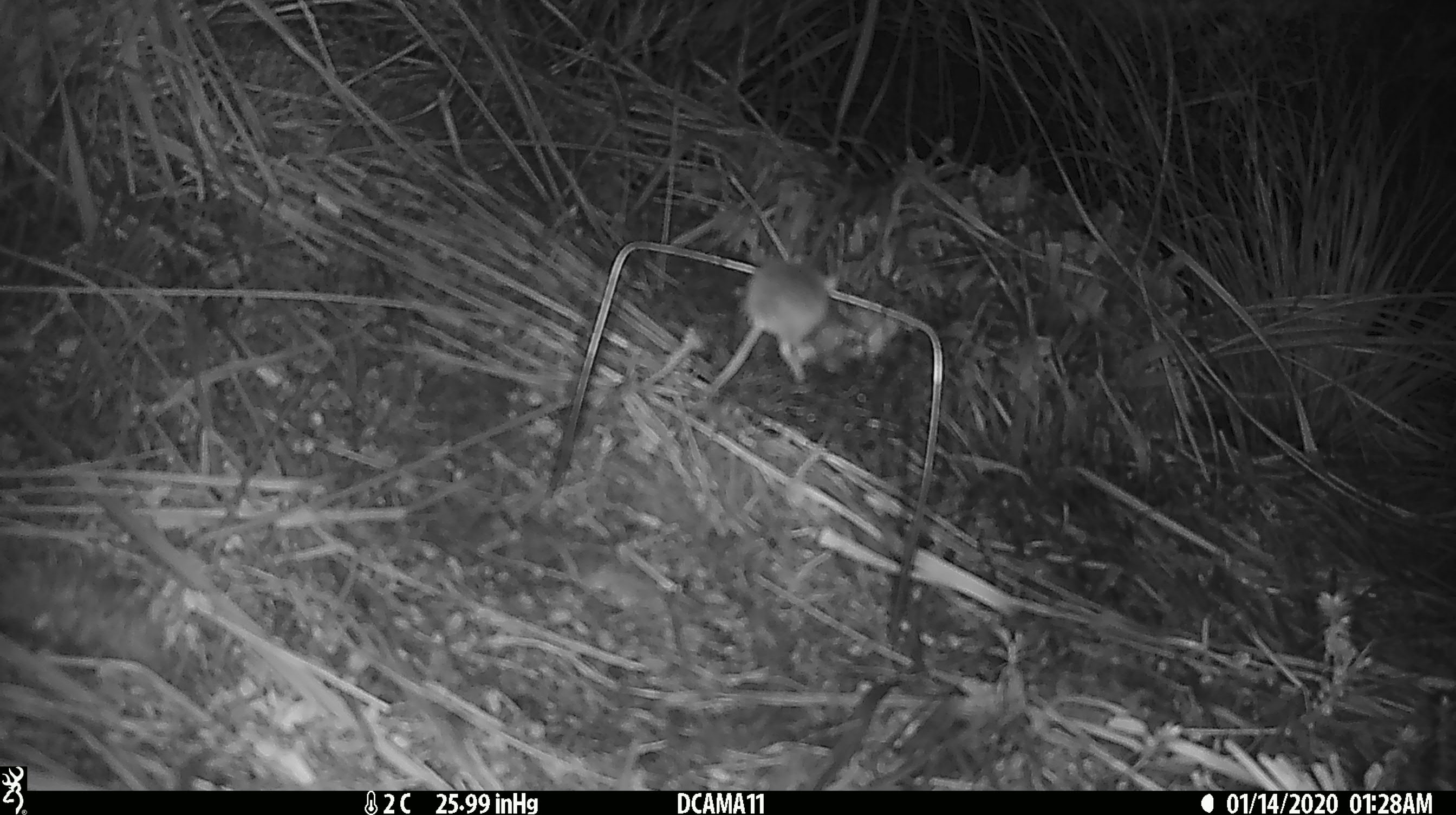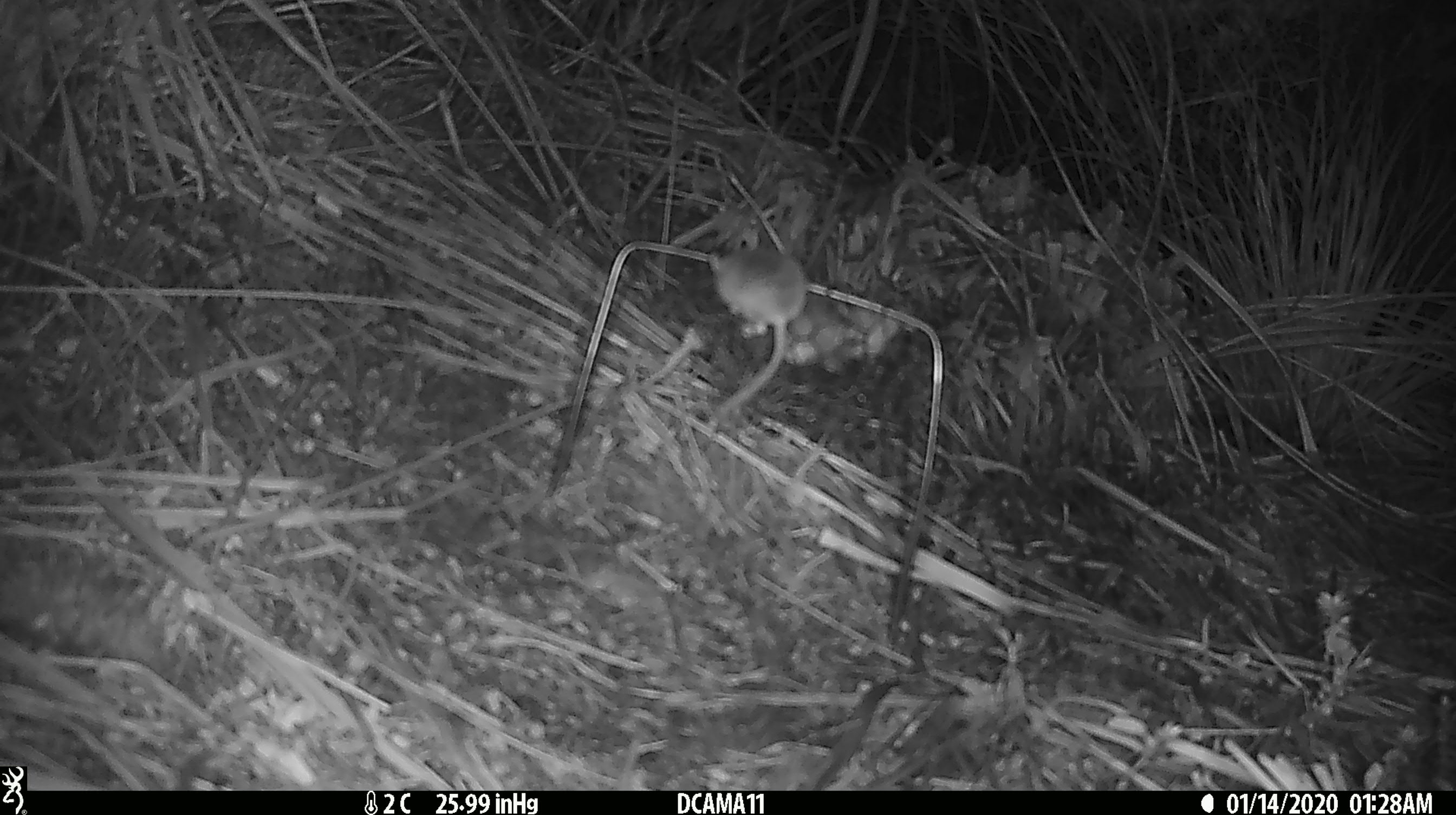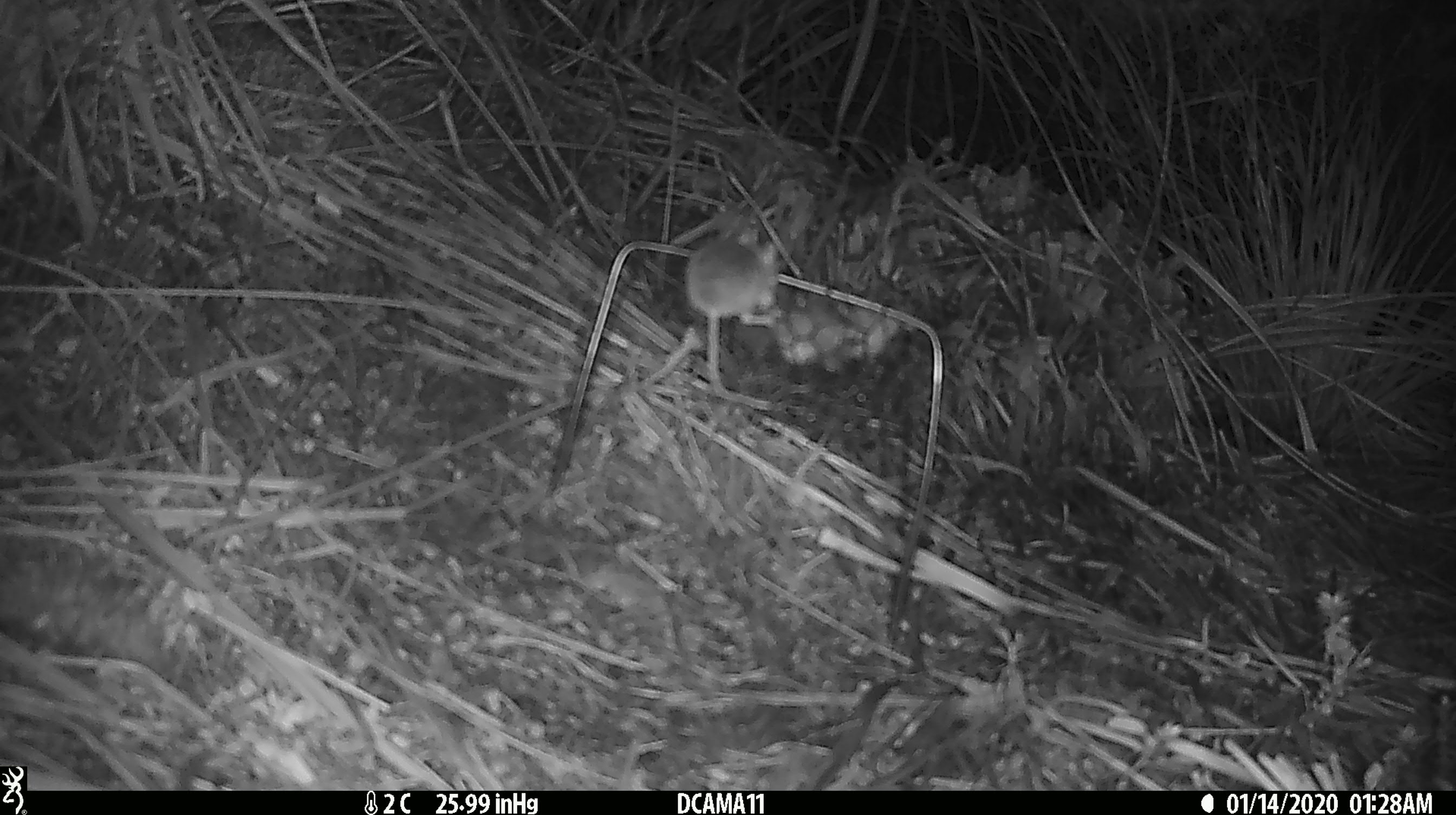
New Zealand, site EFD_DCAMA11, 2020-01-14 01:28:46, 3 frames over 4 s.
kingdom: Animalia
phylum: Chordata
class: Mammalia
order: Rodentia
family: Muridae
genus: Mus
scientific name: Mus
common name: mouse